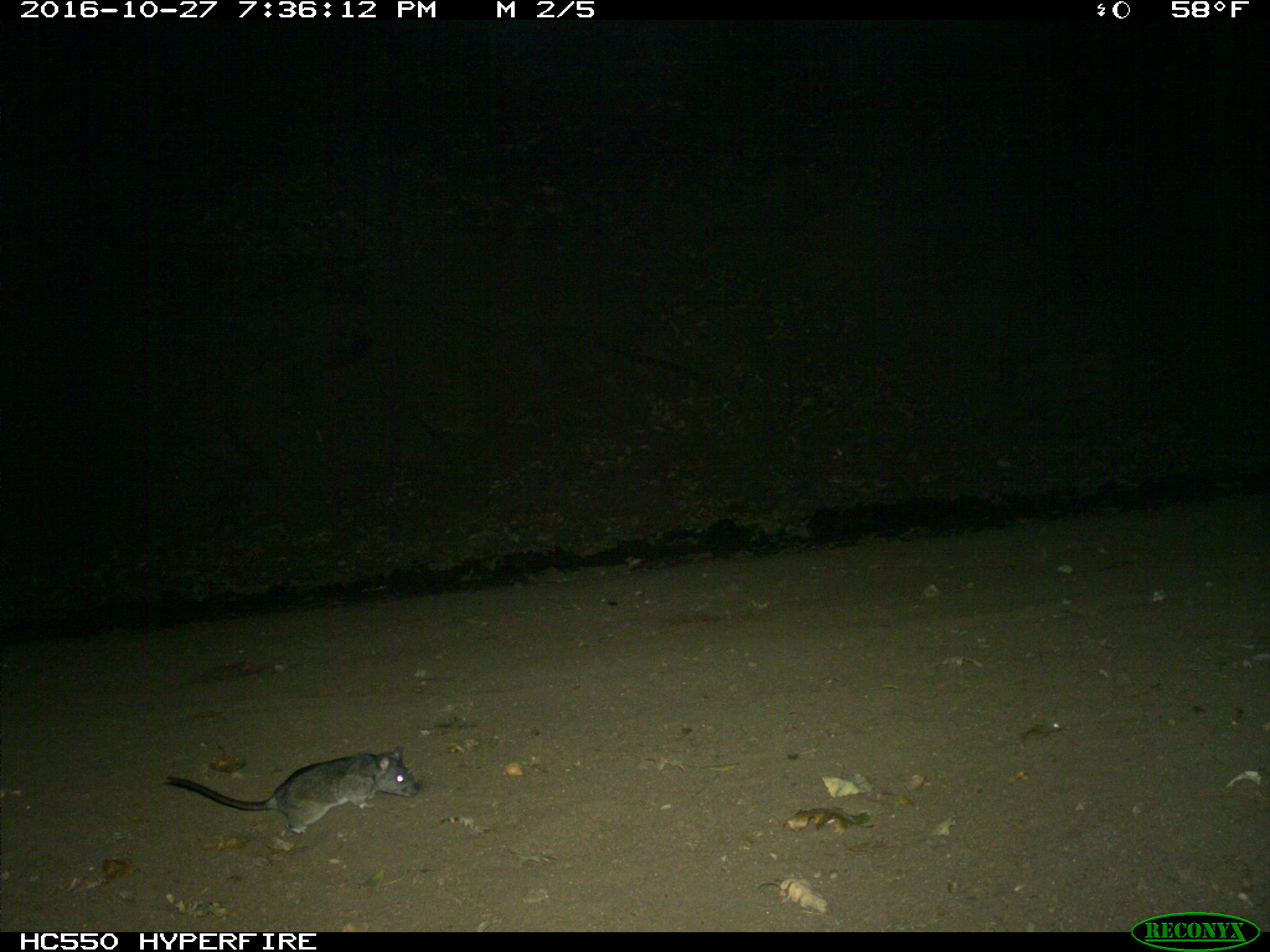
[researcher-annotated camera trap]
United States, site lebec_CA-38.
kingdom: Animalia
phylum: Chordata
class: Mammalia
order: Rodentia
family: Cricetidae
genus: Neotoma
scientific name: Neotoma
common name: pack rat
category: unidentified pack rat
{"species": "unidentified pack rat (pack rat) (Neotoma)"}